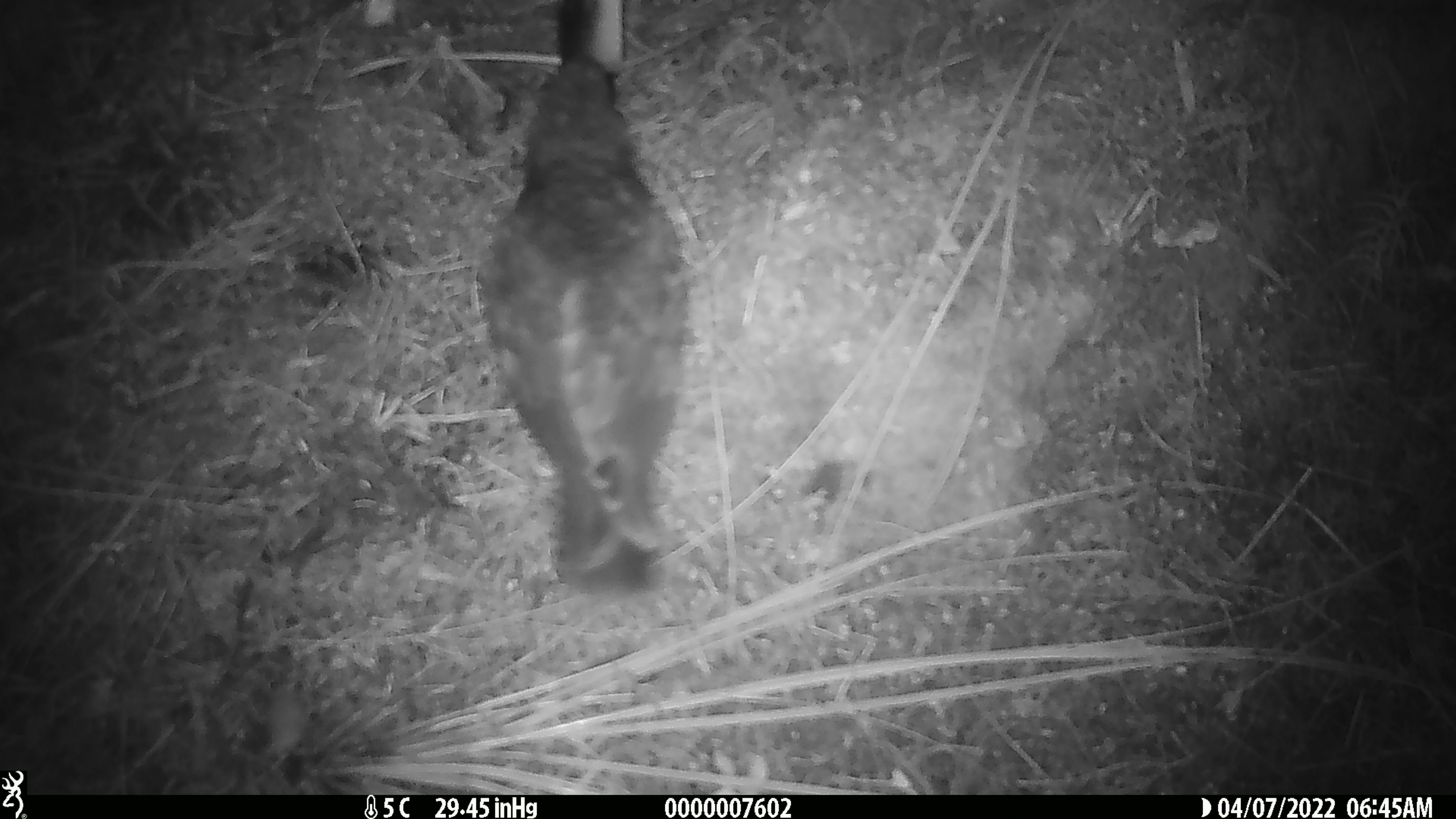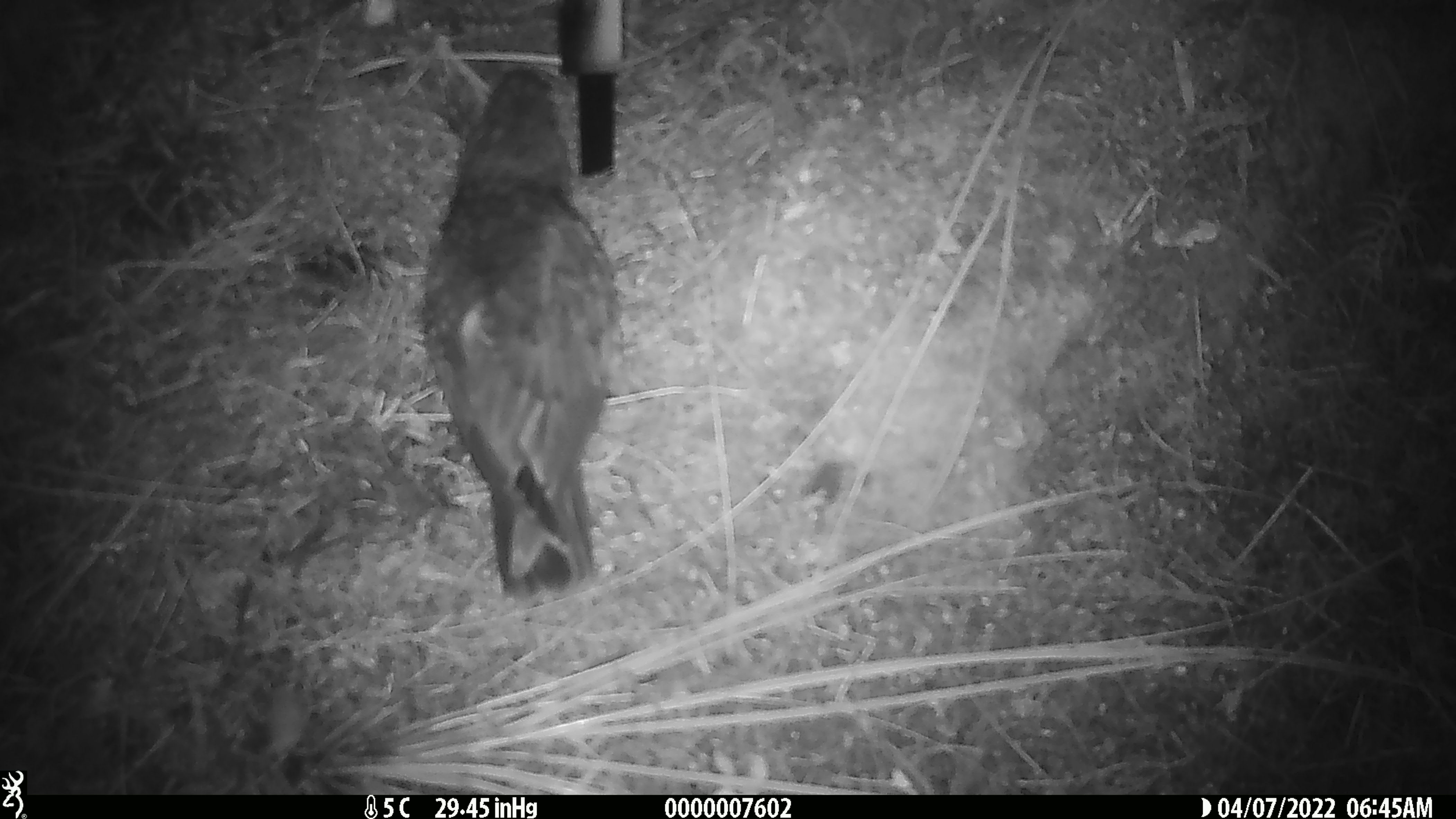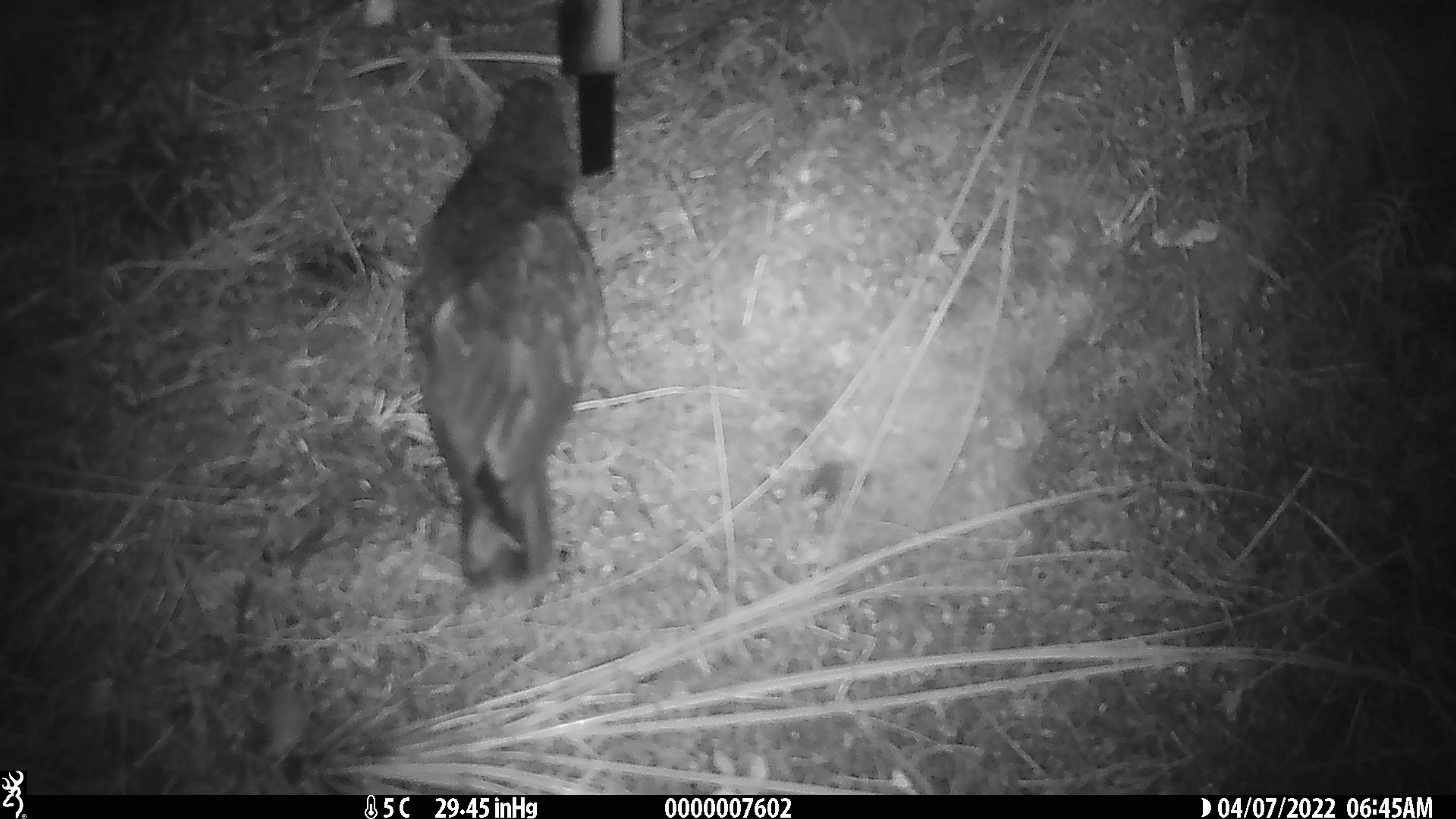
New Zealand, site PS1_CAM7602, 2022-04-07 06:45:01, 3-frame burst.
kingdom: Animalia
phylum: Chordata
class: Aves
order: Psittaciformes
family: Strigopidae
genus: Nestor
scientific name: Nestor notabilis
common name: kea